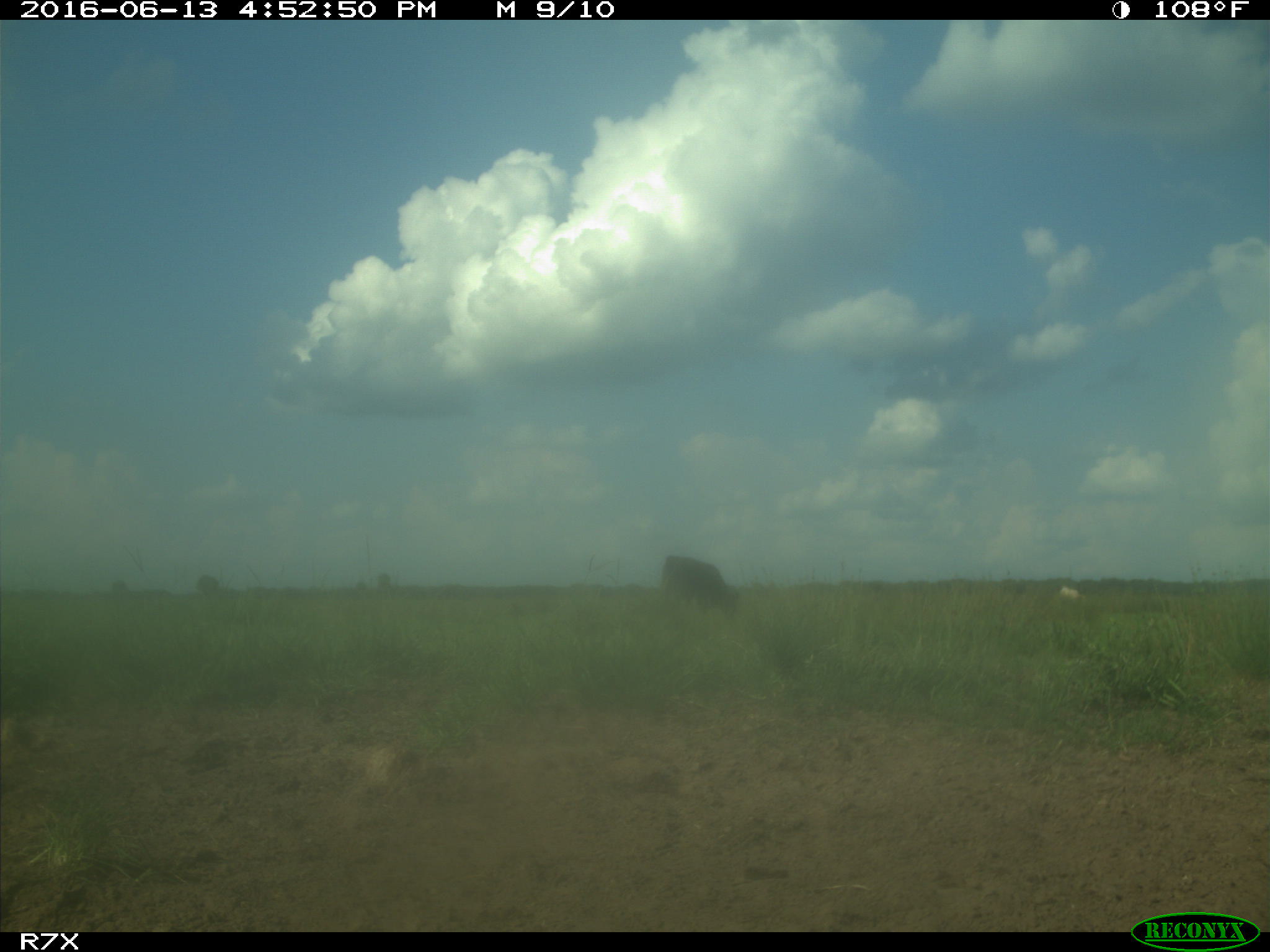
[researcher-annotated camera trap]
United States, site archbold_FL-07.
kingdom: Animalia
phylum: Chordata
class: Mammalia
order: Artiodactyla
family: Bovidae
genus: Bos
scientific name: Bos taurus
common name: domestic cow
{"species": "Bos taurus (domestic cow)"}